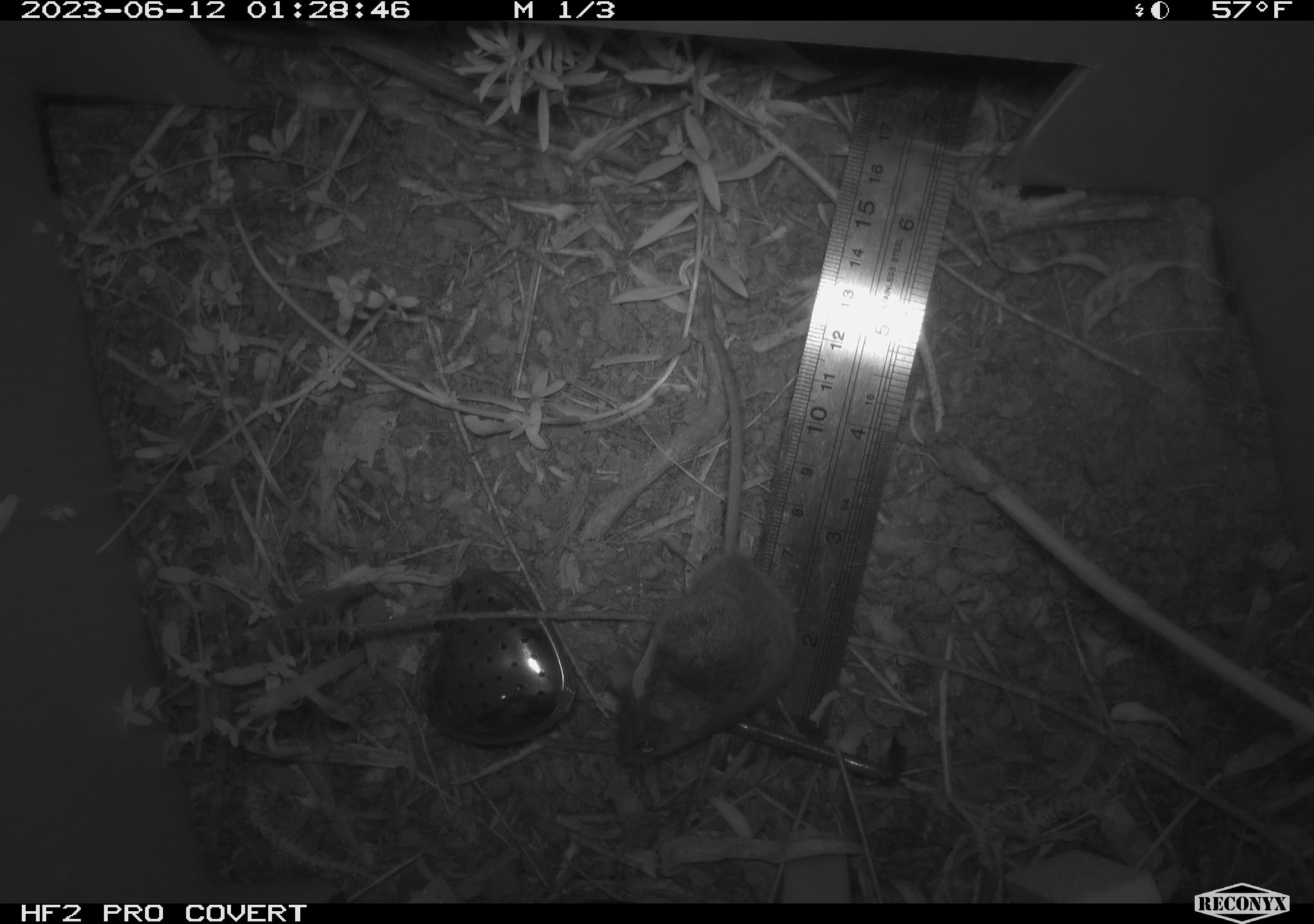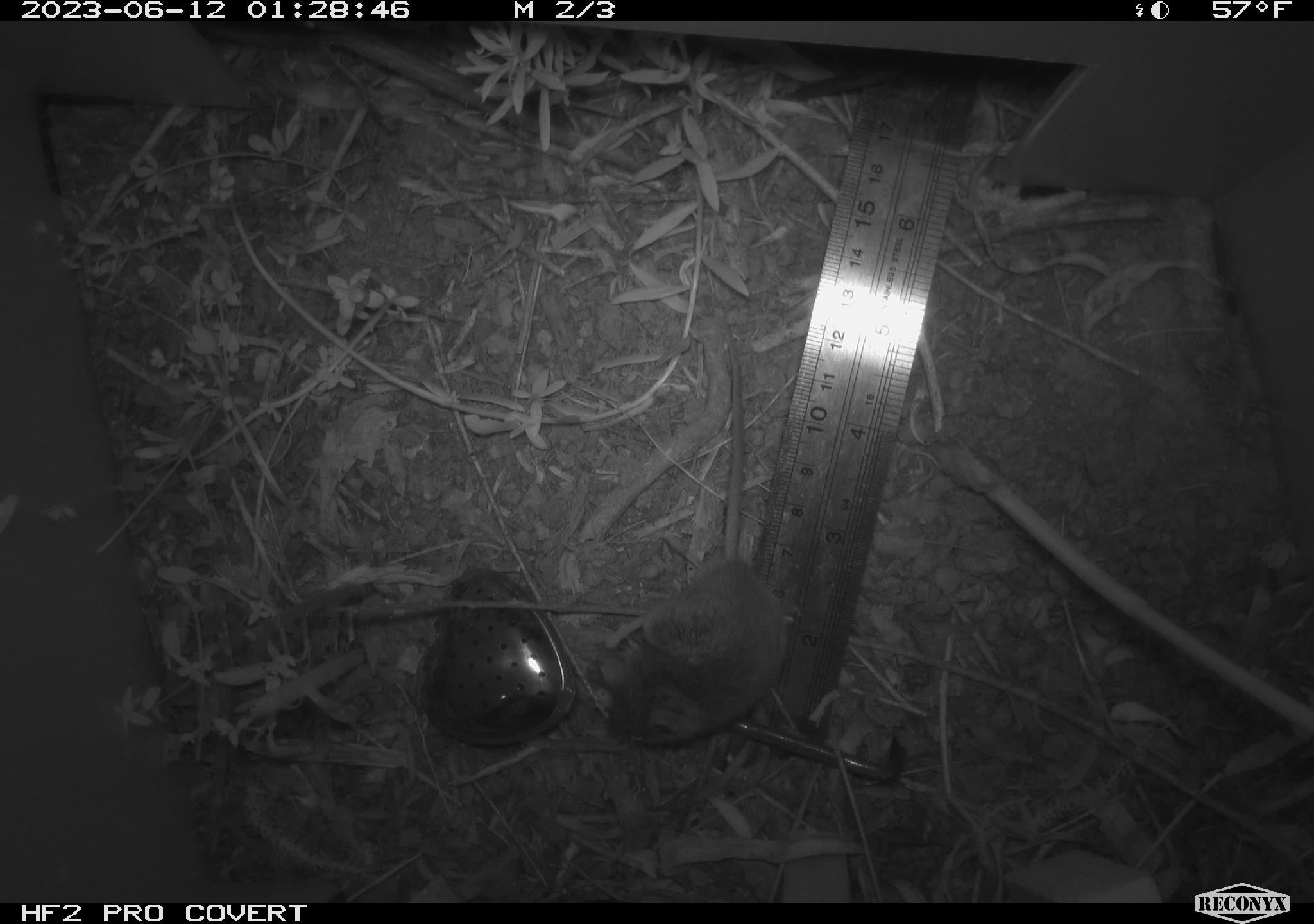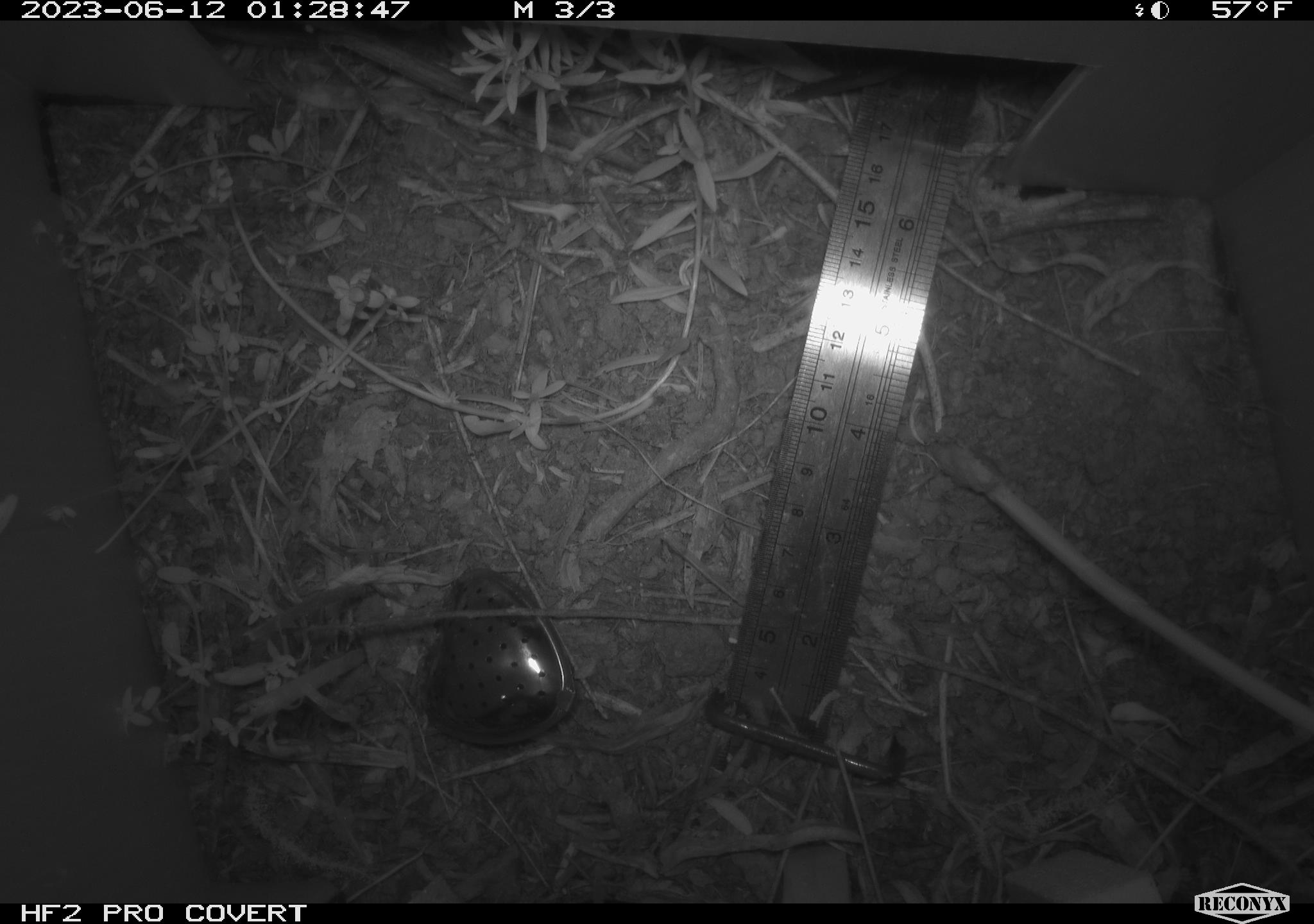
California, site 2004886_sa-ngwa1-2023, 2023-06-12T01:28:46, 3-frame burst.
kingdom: Animalia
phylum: Chordata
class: Mammalia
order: Rodentia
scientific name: Rodentia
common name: mouse species